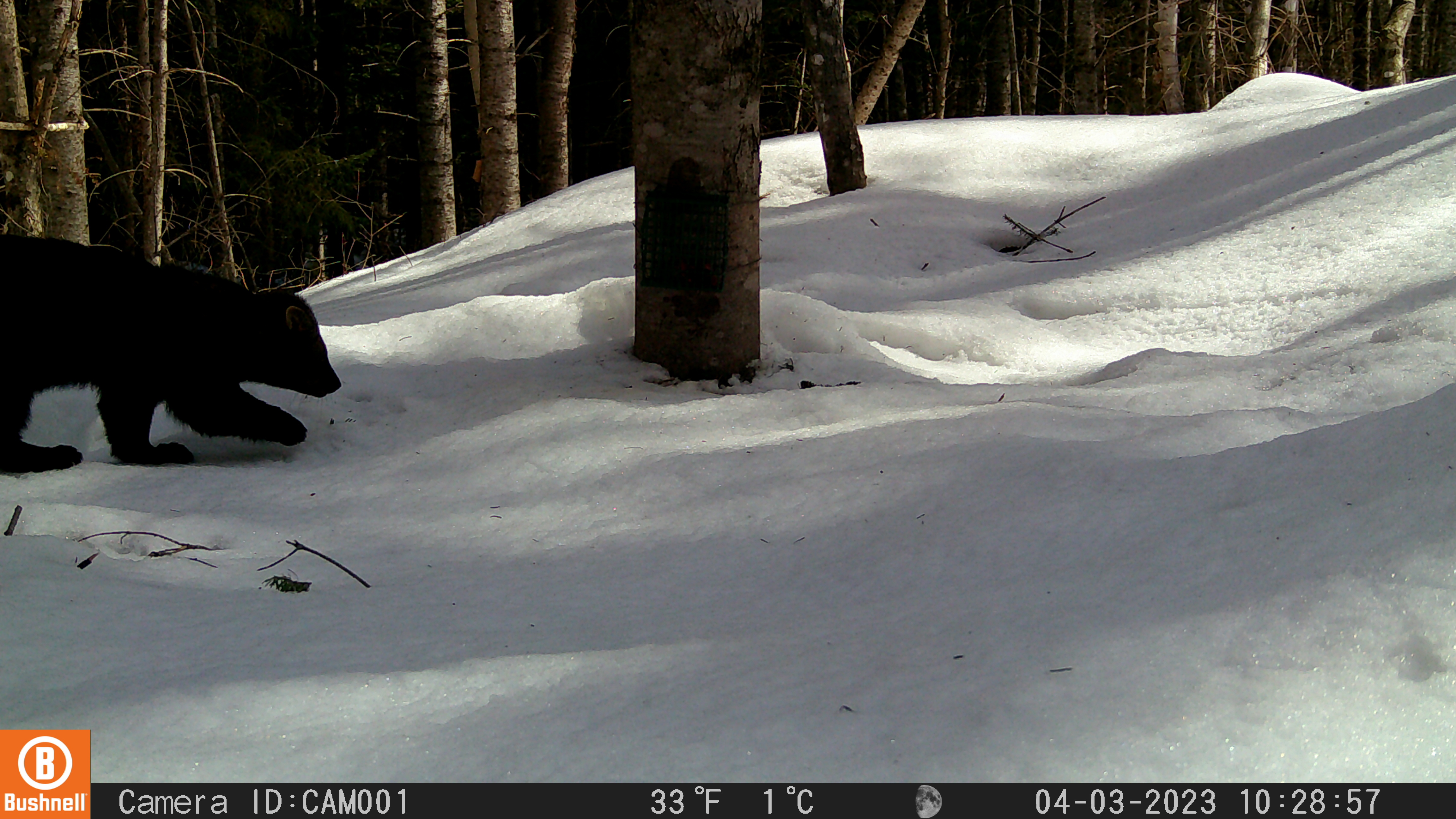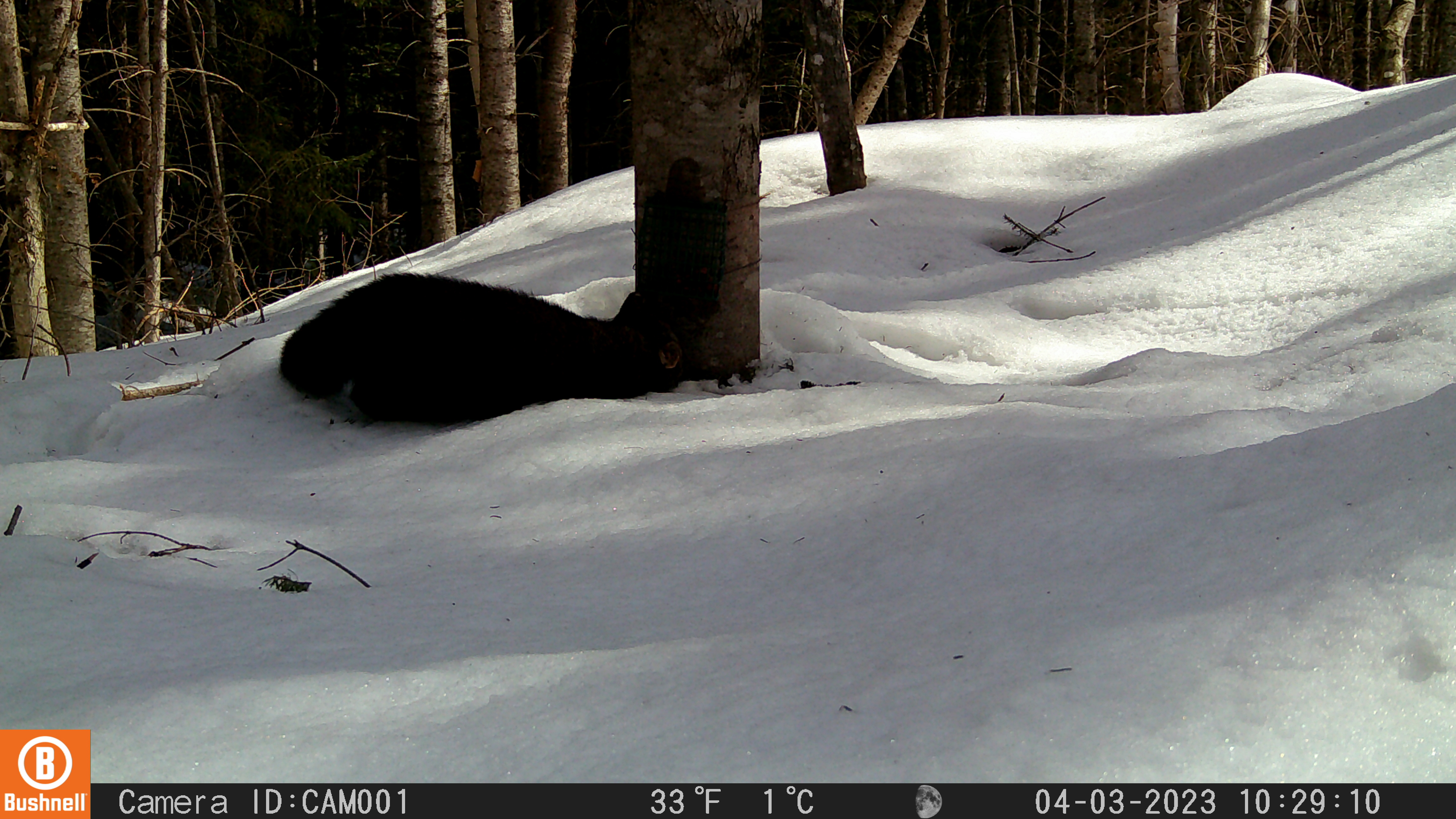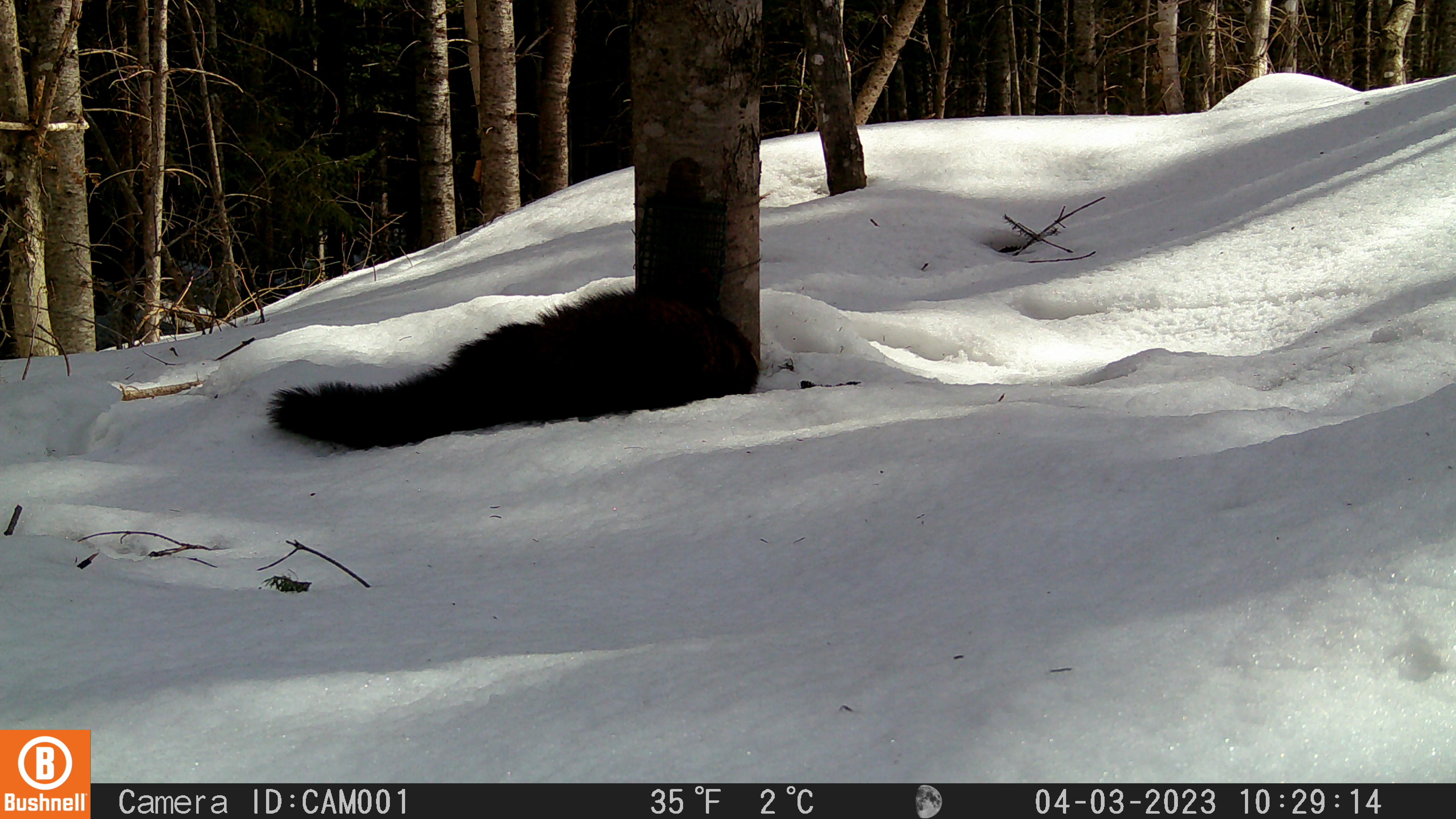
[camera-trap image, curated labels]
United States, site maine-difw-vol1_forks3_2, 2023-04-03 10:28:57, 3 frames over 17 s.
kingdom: Animalia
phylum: Chordata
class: Mammalia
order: Carnivora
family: Mustelidae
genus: Pekania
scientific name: Pekania pennanti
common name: fisher